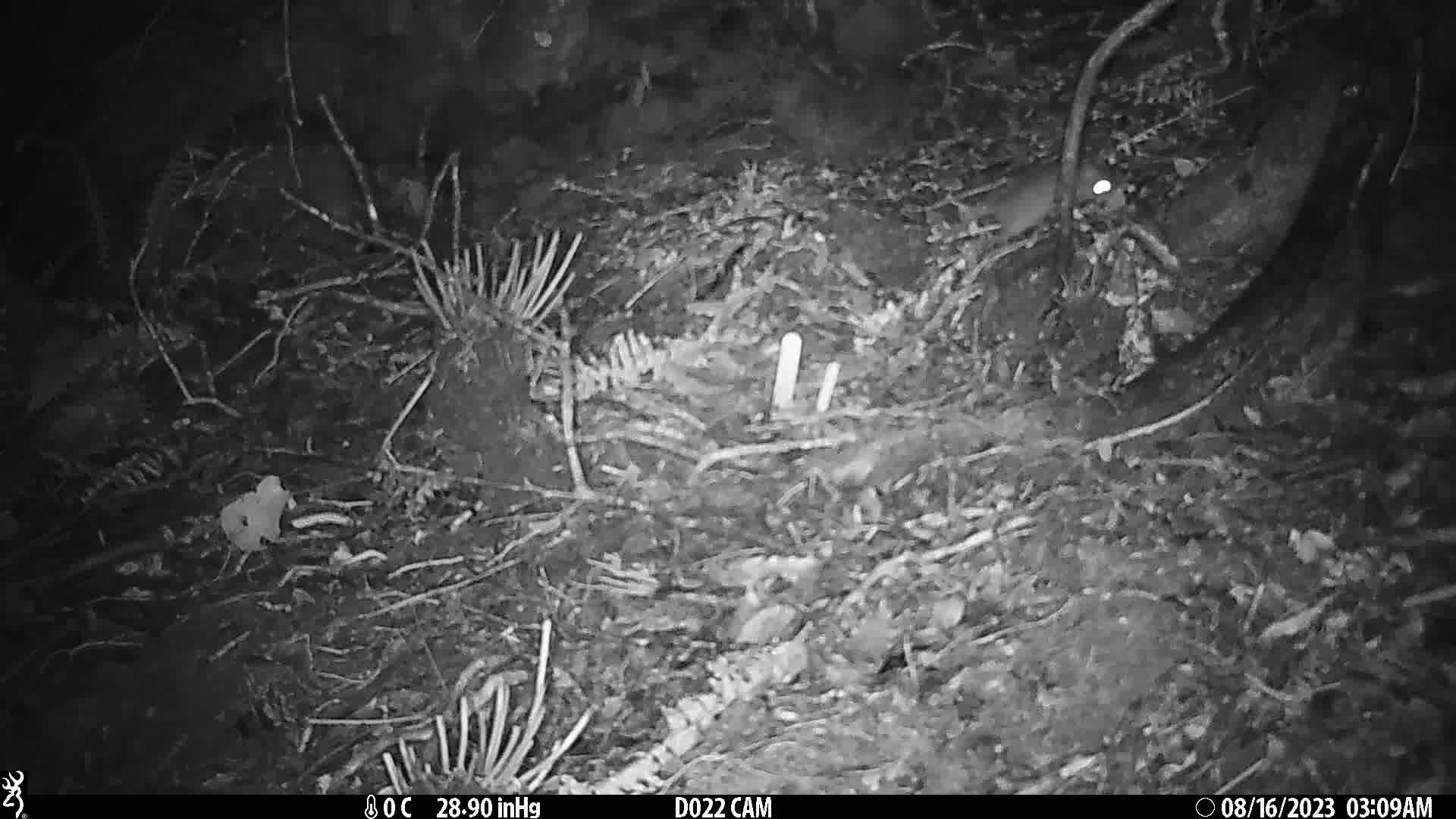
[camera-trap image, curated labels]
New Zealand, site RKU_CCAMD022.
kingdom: Animalia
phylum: Chordata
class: Mammalia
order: Rodentia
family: Muridae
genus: Rattus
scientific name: Rattus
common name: rat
Rat (Rattus).